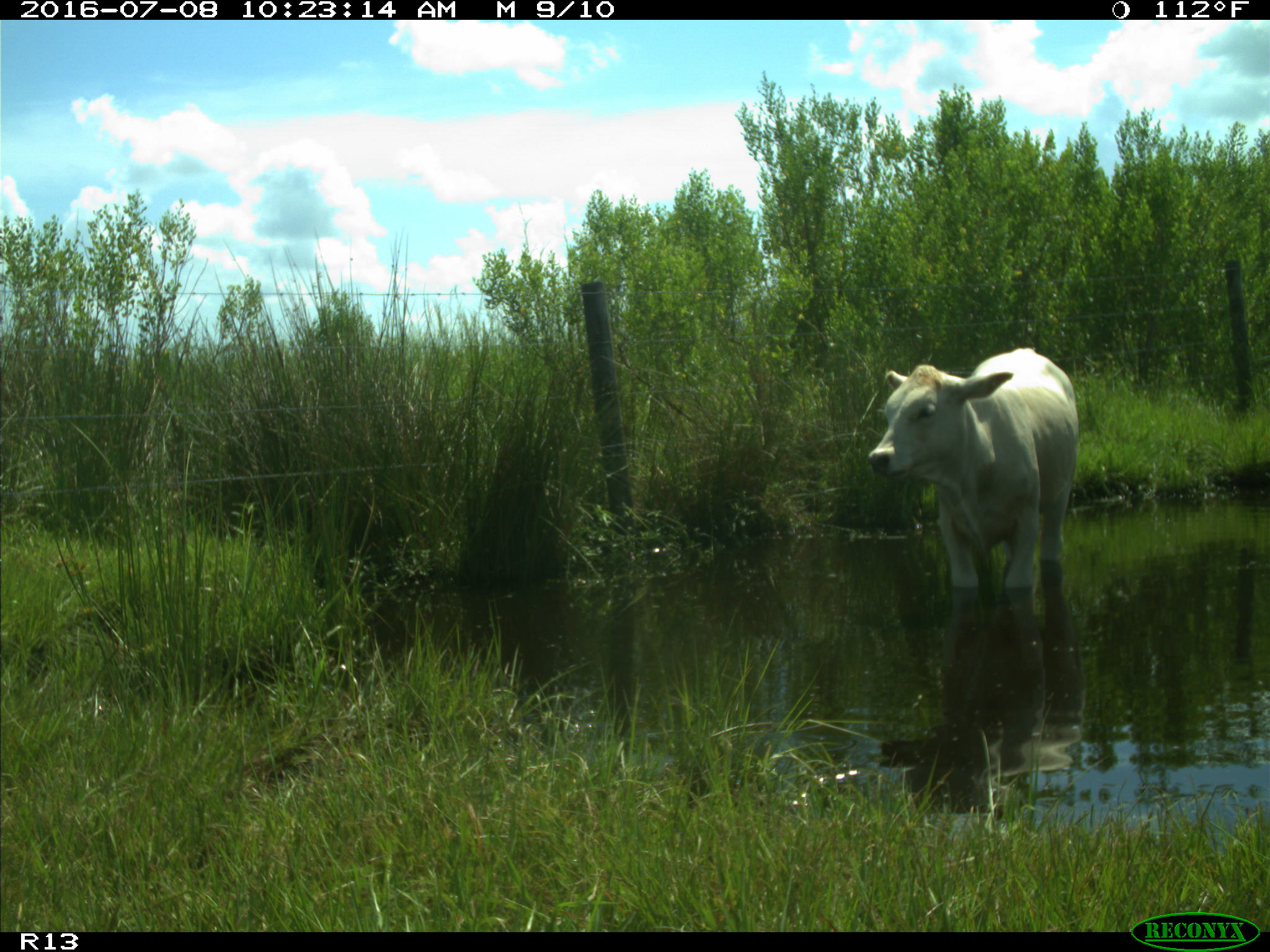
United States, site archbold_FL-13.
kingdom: Animalia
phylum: Chordata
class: Mammalia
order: Artiodactyla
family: Bovidae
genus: Bos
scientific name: Bos taurus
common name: domestic cow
Bos taurus (domestic cow).